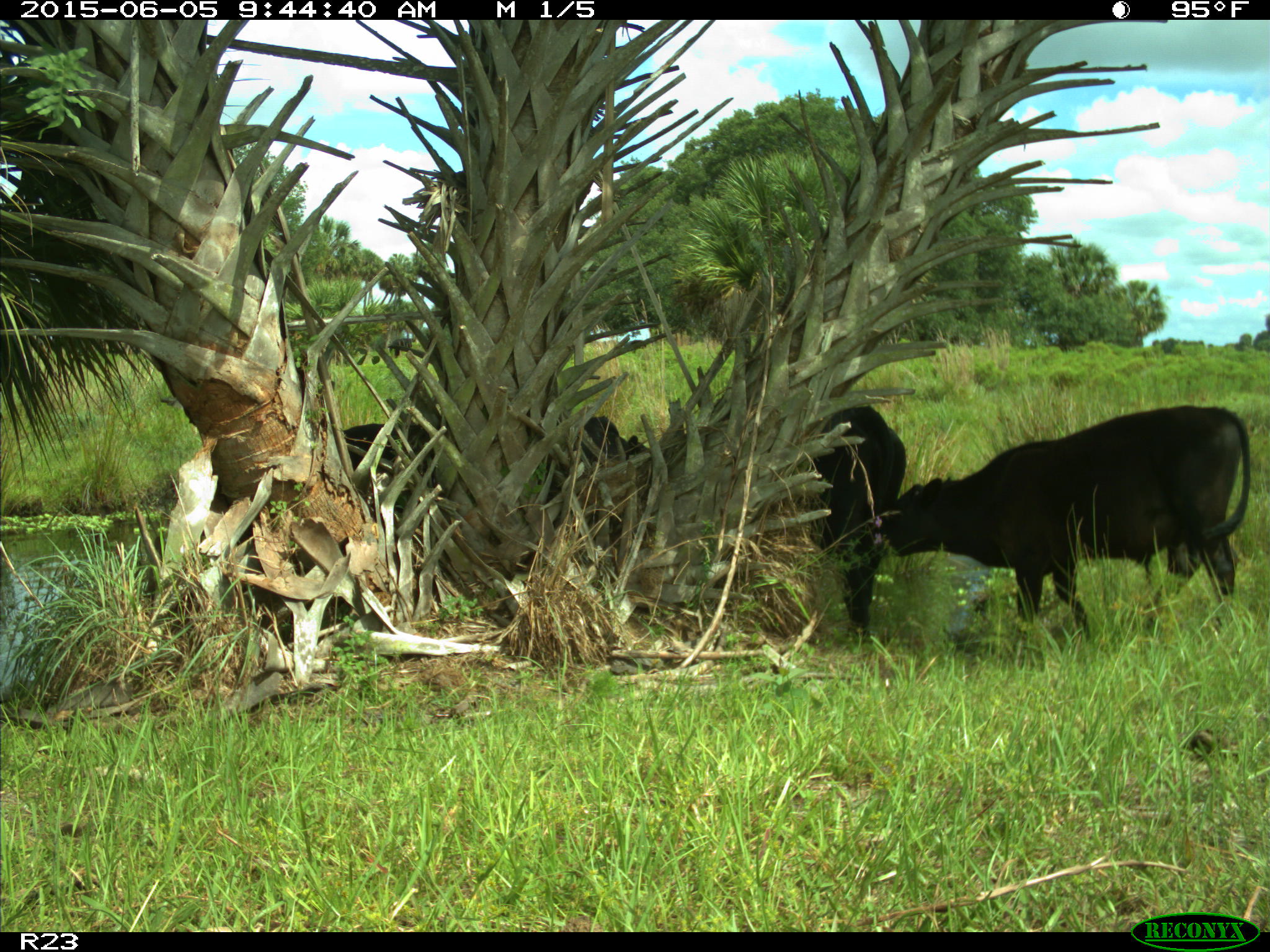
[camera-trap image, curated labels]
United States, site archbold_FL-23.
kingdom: Animalia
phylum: Chordata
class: Mammalia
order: Artiodactyla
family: Bovidae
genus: Bos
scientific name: Bos taurus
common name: domestic cow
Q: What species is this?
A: Bos taurus (domestic cow).